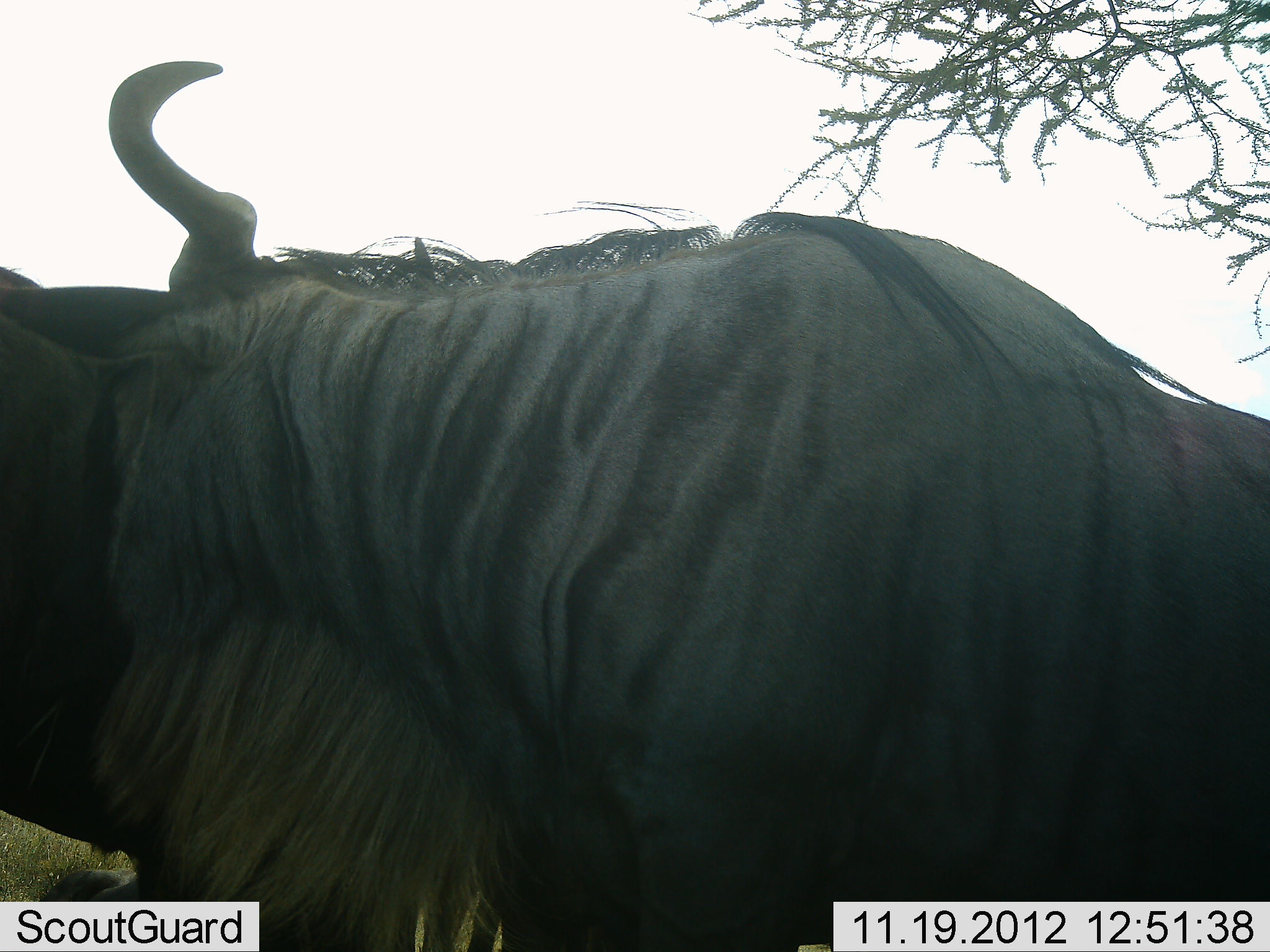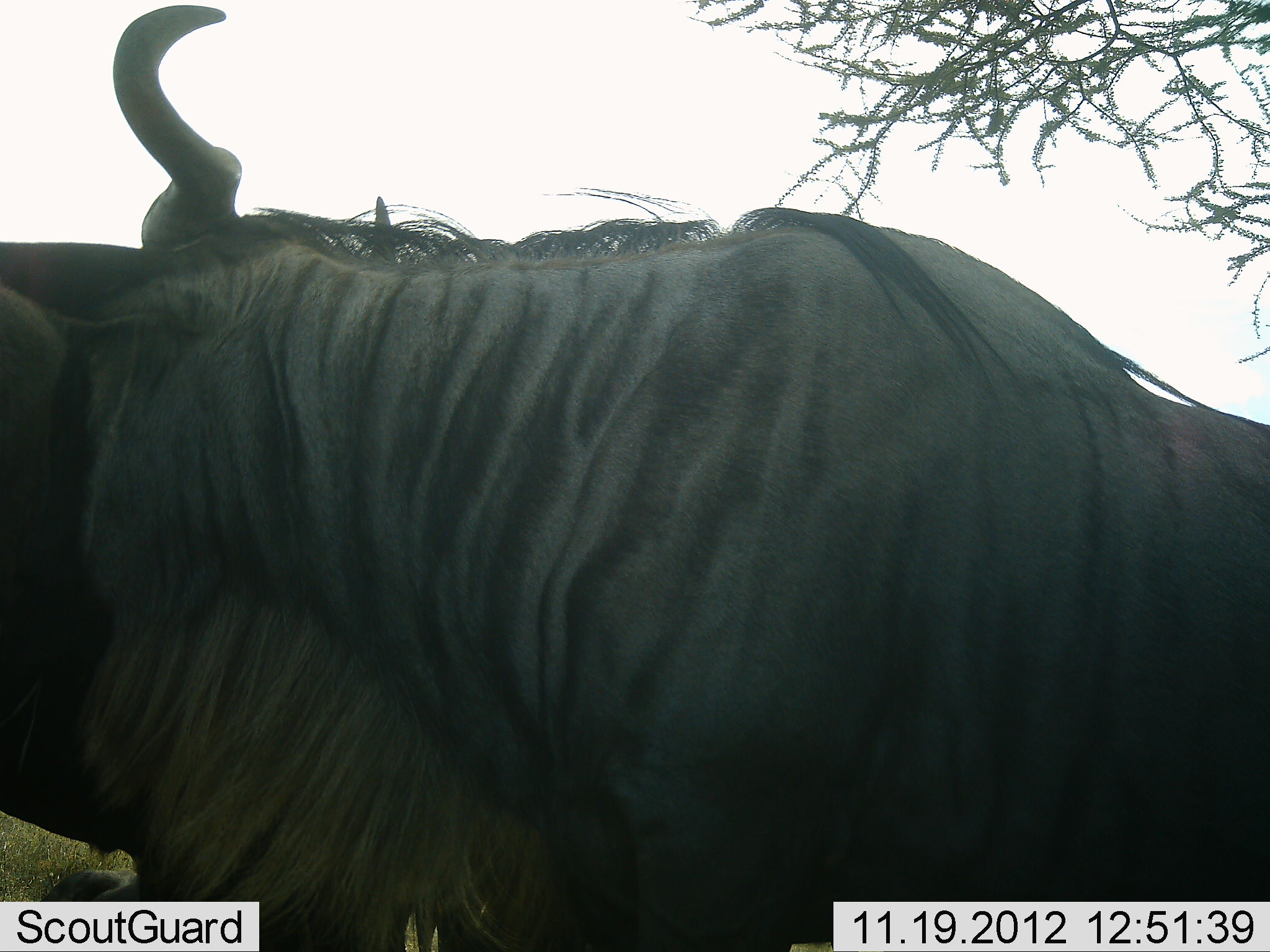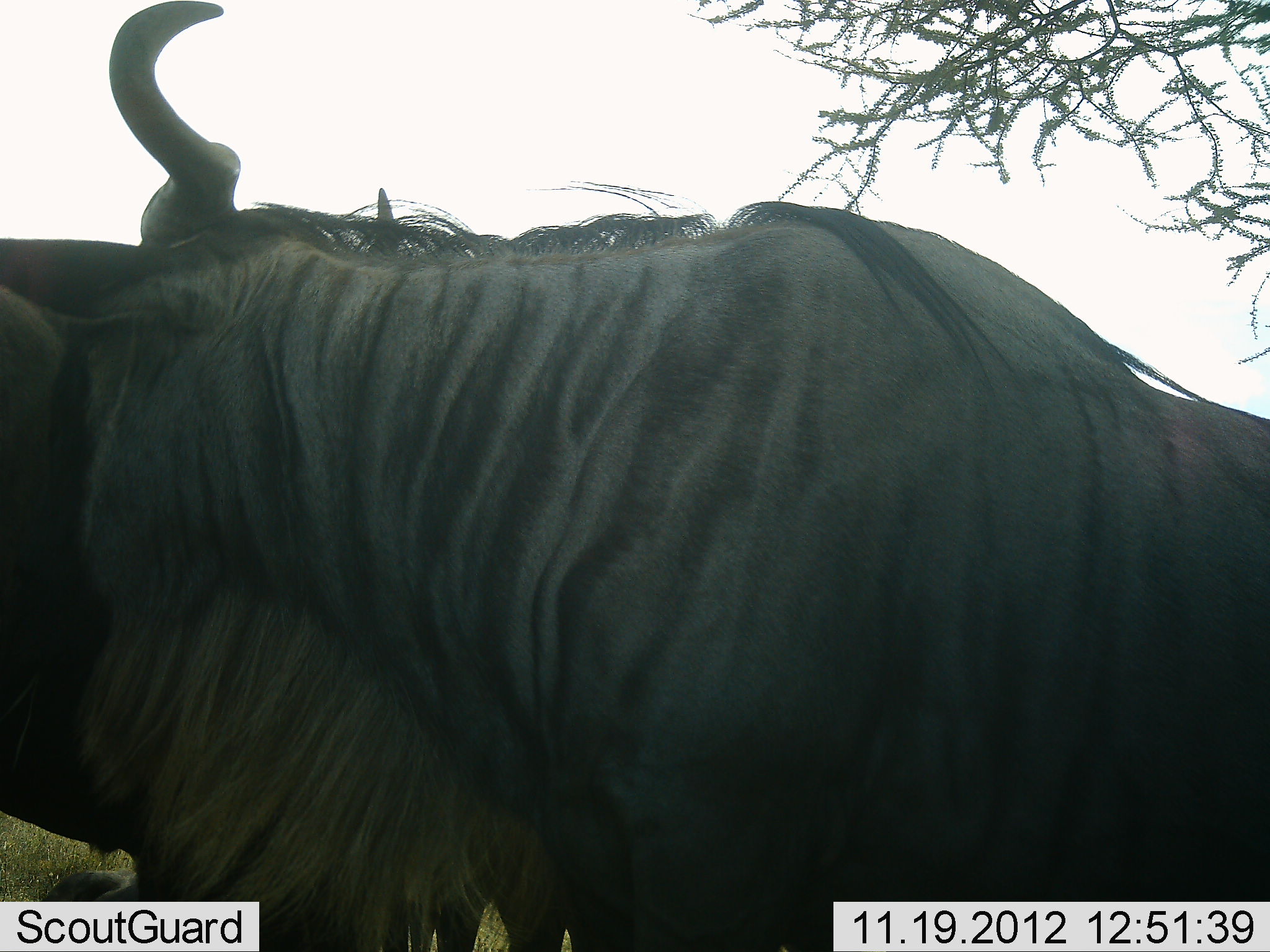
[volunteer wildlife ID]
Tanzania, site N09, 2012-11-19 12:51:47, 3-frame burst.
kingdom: Animalia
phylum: Chordata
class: Mammalia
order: Artiodactyla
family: Bovidae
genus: Connochaetes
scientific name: Connochaetes taurinus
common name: blue wildebeest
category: wildebeest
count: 2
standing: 70%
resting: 10%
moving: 0%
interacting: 40%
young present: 0%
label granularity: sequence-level